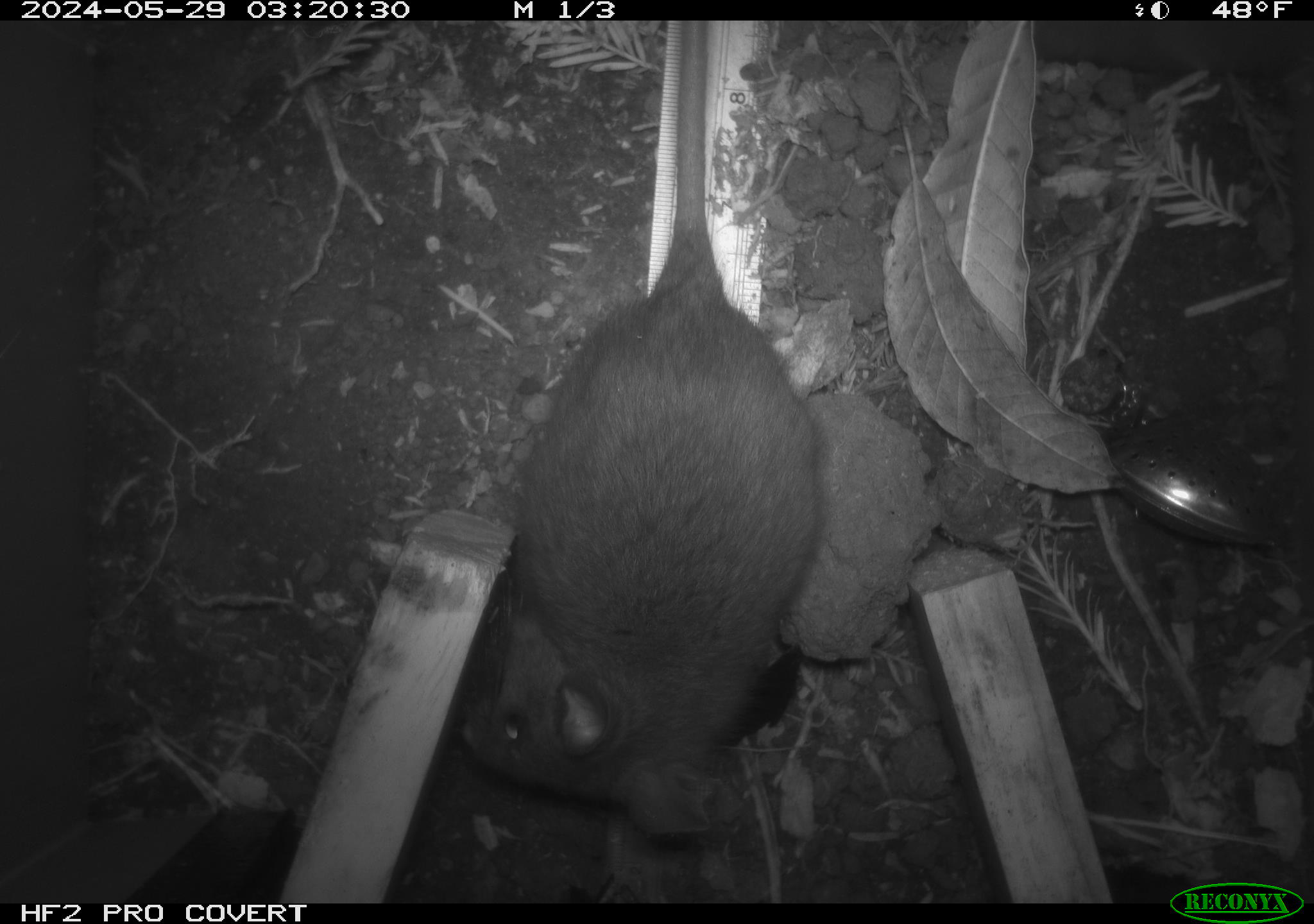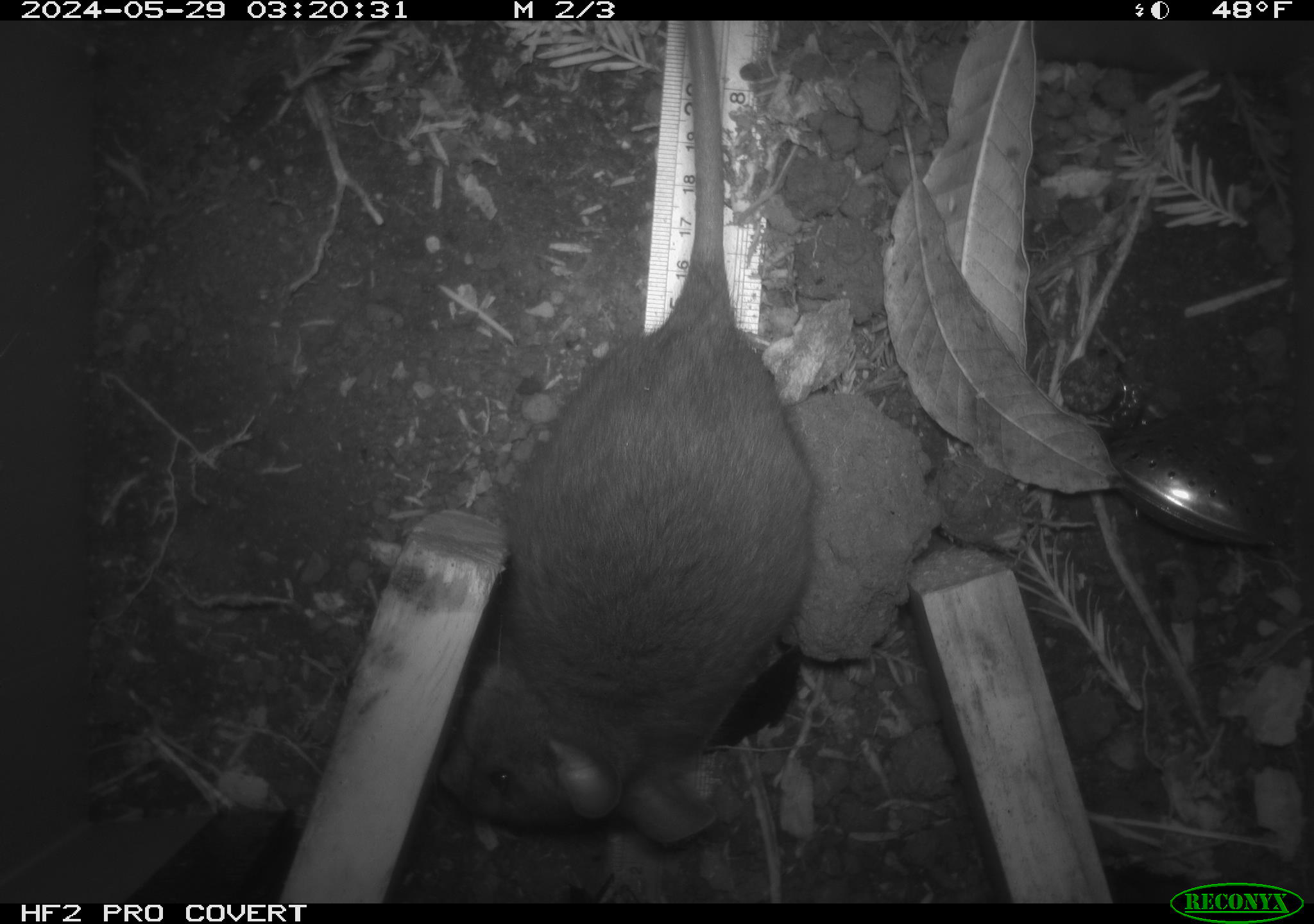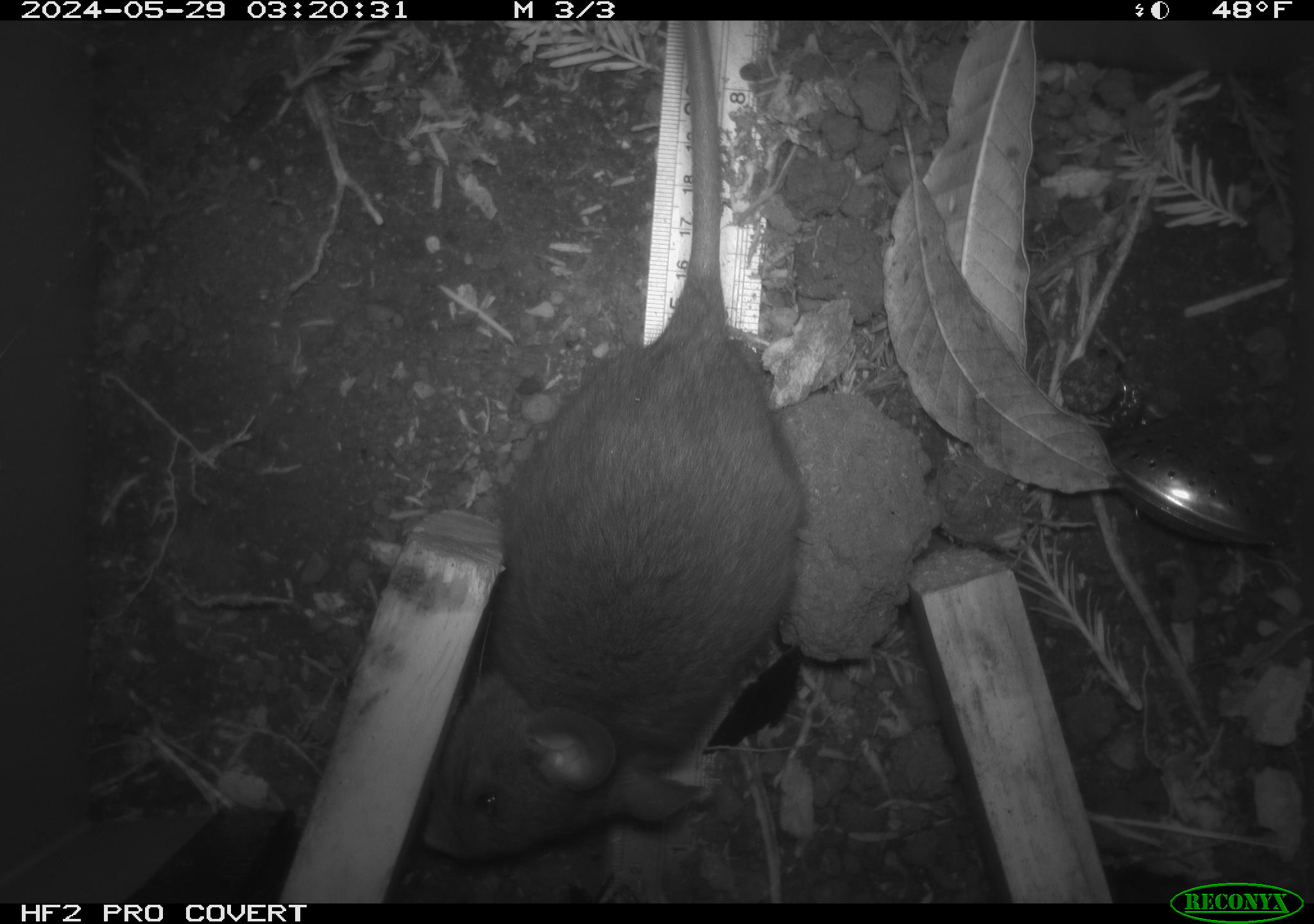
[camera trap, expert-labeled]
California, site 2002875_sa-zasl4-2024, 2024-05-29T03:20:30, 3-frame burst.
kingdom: Animalia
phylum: Chordata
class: Mammalia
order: Rodentia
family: Cricetidae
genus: Neotoma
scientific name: Neotoma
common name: pack rat or woodrat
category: neotoma species